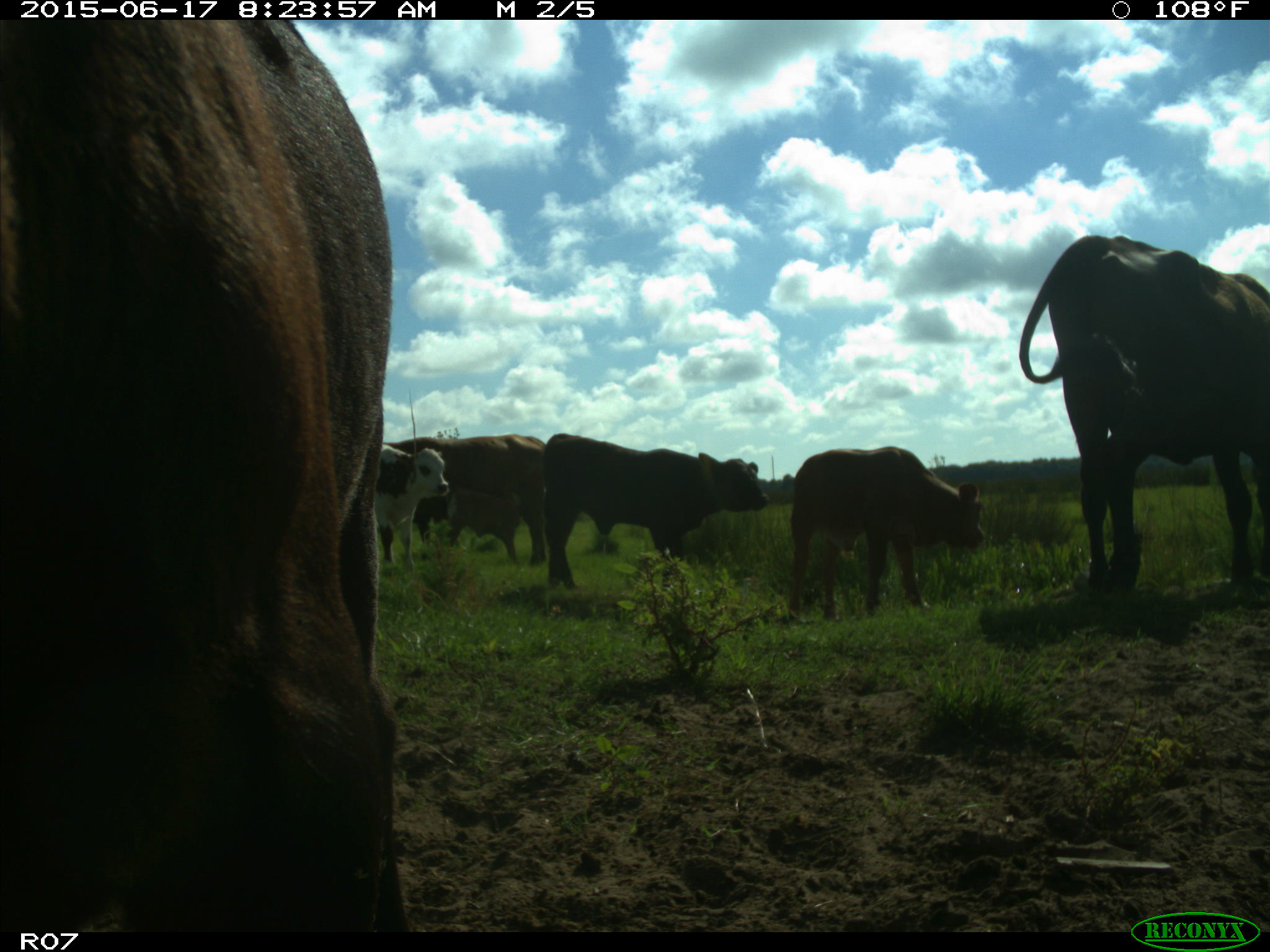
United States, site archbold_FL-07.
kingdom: Animalia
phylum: Chordata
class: Mammalia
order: Artiodactyla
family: Bovidae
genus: Bos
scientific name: Bos taurus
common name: domestic cow